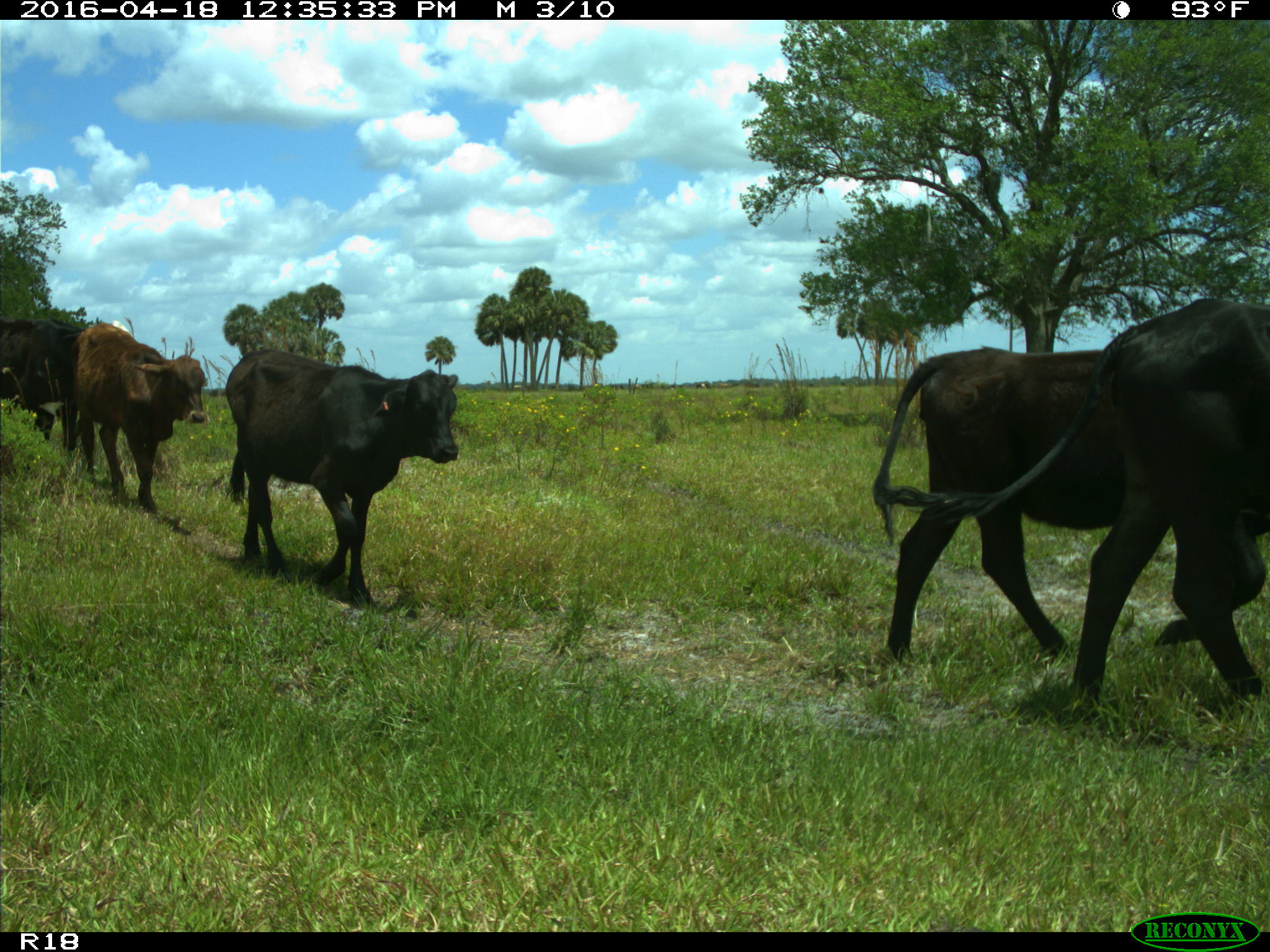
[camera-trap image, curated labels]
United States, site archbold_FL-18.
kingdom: Animalia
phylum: Chordata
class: Mammalia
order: Artiodactyla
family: Bovidae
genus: Bos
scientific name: Bos taurus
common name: domestic cow